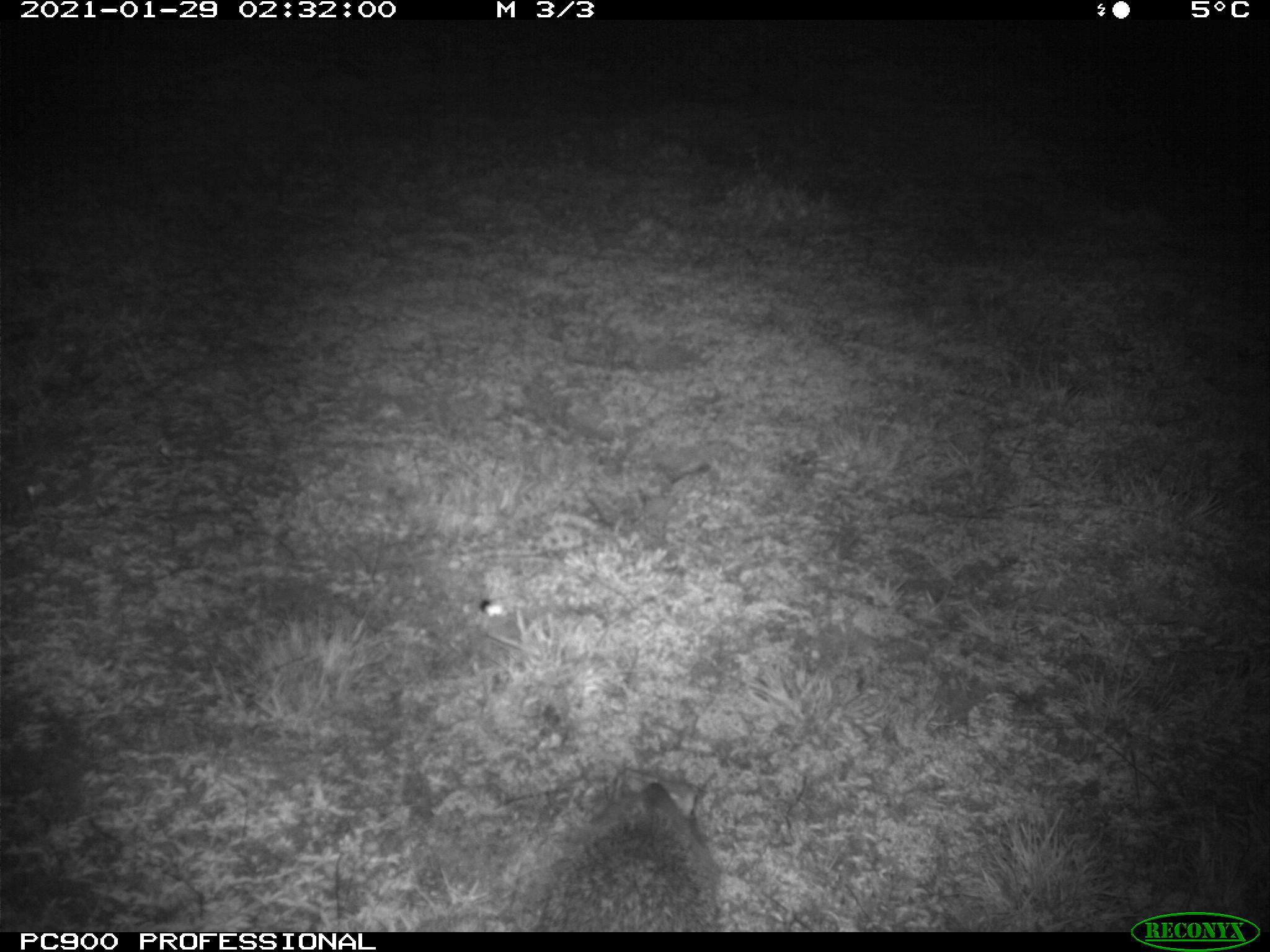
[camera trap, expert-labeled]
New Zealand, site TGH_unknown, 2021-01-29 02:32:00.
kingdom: Animalia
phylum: Chordata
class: Mammalia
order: Eulipotyphla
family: Erinaceidae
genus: Erinaceus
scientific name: Erinaceus europaeus europaeus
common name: european hedgehog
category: hedgehog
Hedgehog (european hedgehog) (Erinaceus europaeus europaeus).